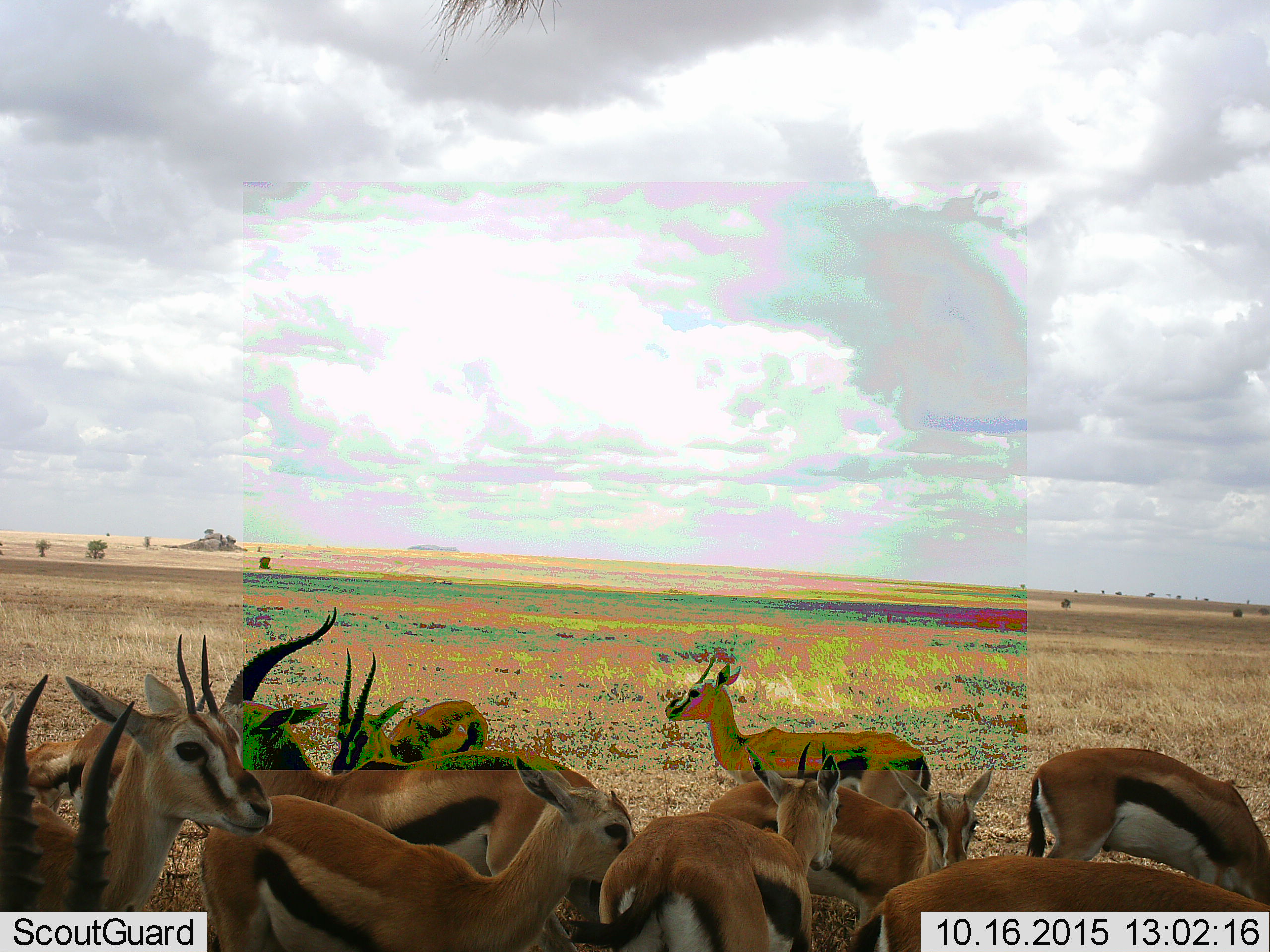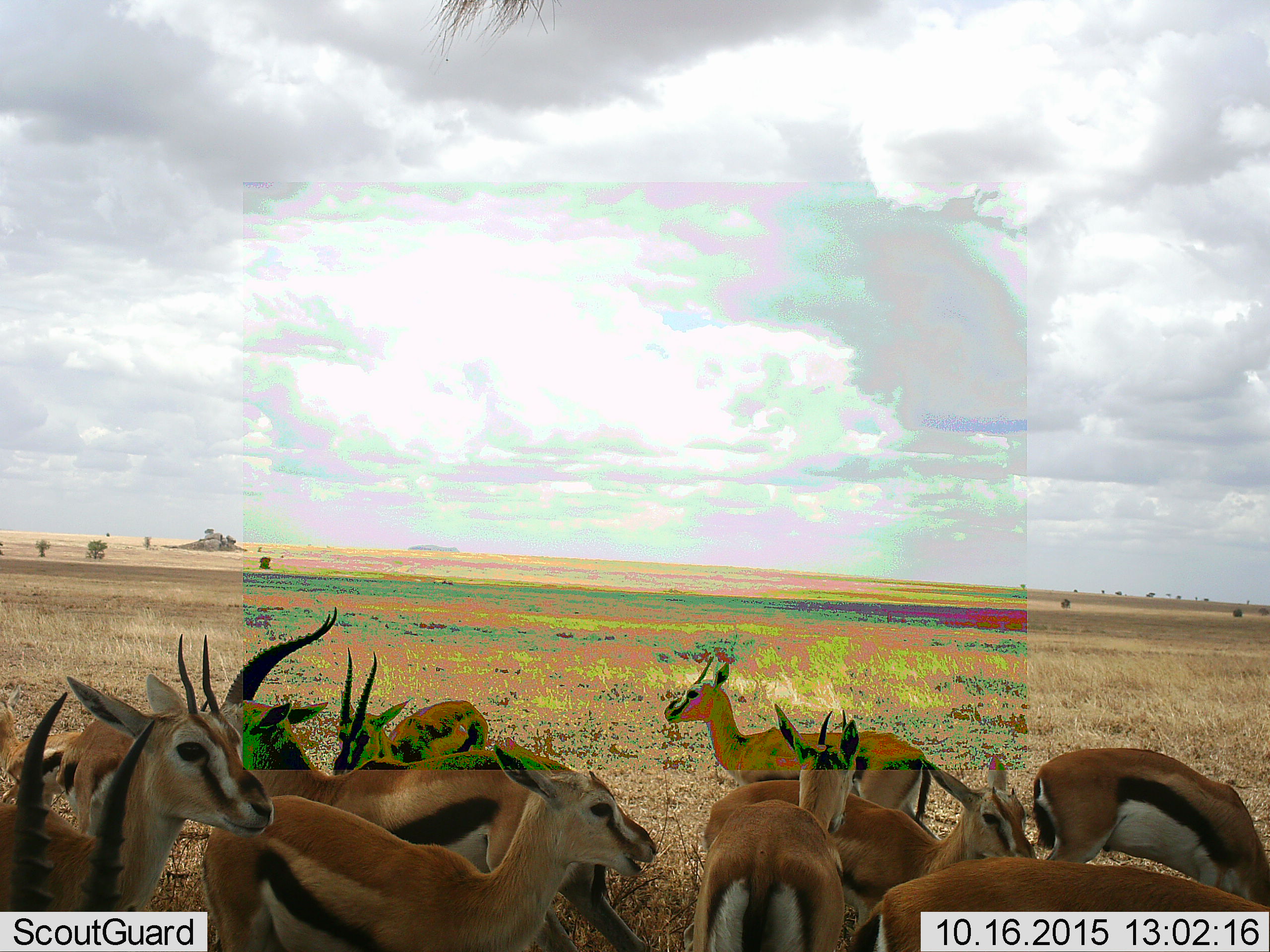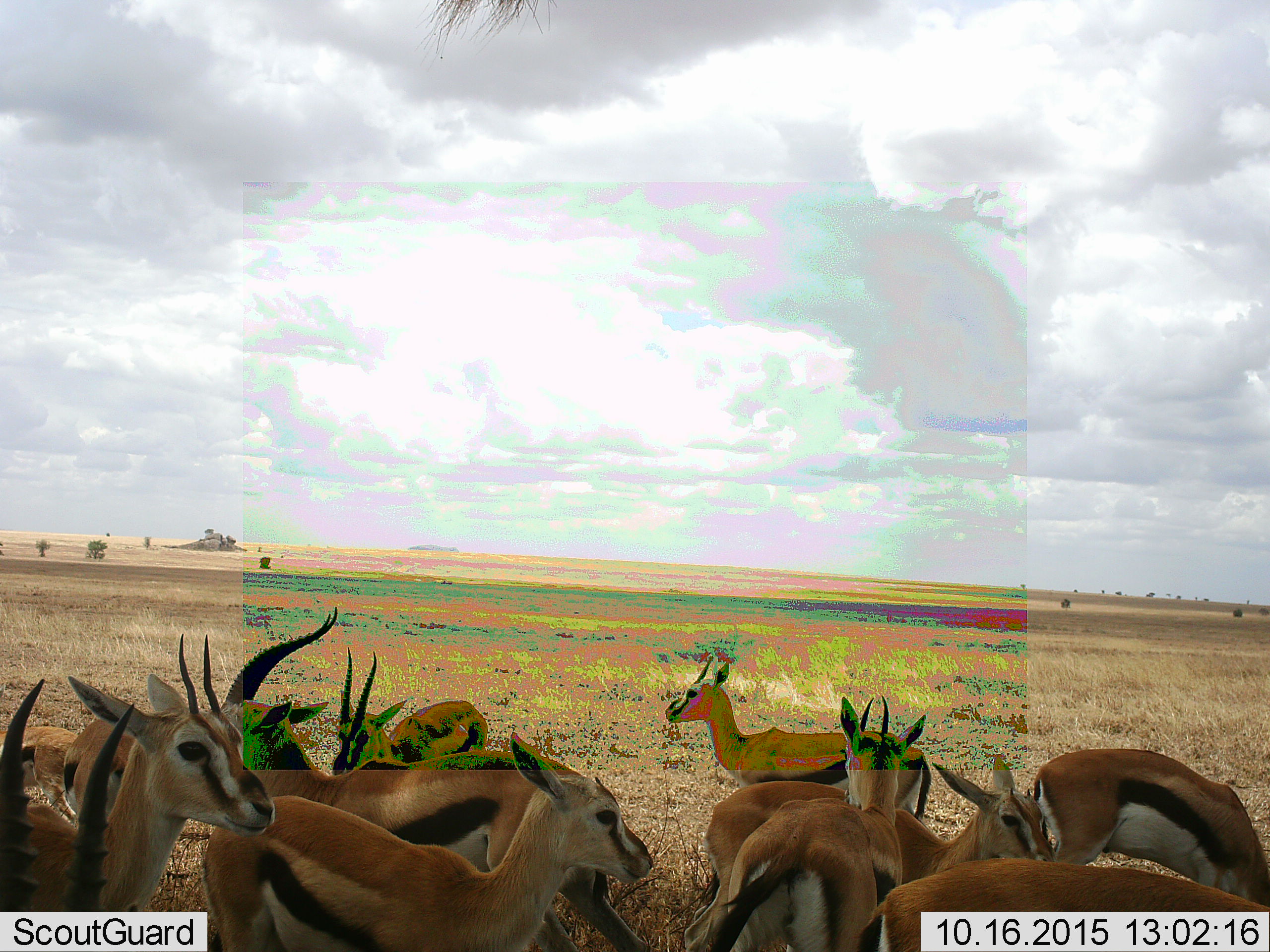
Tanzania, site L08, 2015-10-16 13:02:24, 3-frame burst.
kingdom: Animalia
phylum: Chordata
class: Mammalia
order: Artiodactyla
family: Bovidae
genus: Eudorcas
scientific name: Eudorcas thomsonii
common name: thomson's gazelle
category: gazellethomsons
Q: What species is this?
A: Gazellethomsons (thomson's gazelle) (Eudorcas thomsonii).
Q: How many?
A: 11-50.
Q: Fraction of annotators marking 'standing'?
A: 78%.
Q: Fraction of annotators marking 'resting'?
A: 0%.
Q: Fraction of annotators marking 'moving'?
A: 44%.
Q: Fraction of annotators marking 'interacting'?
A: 0%.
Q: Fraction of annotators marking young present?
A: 11%.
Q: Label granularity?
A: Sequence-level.